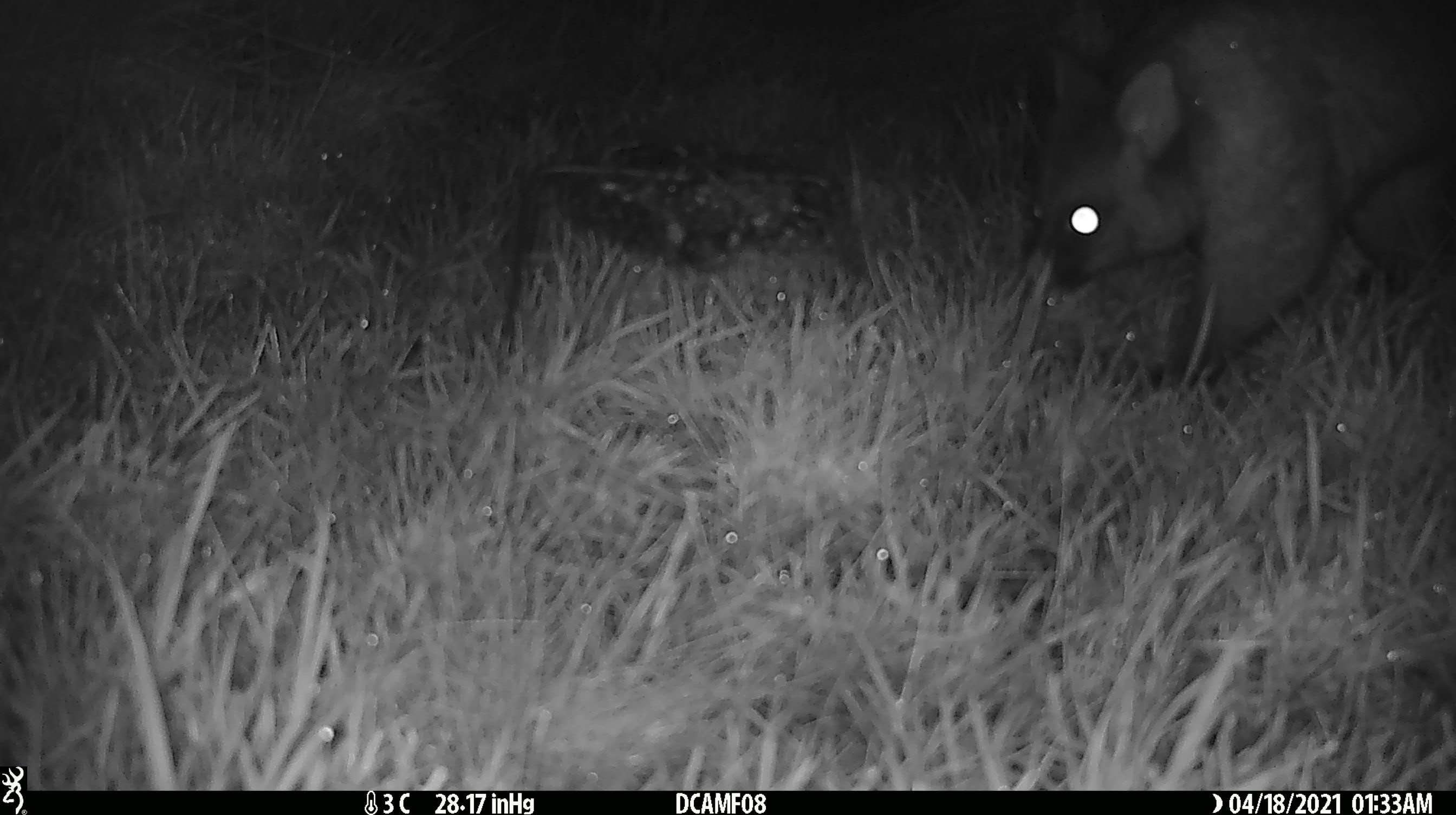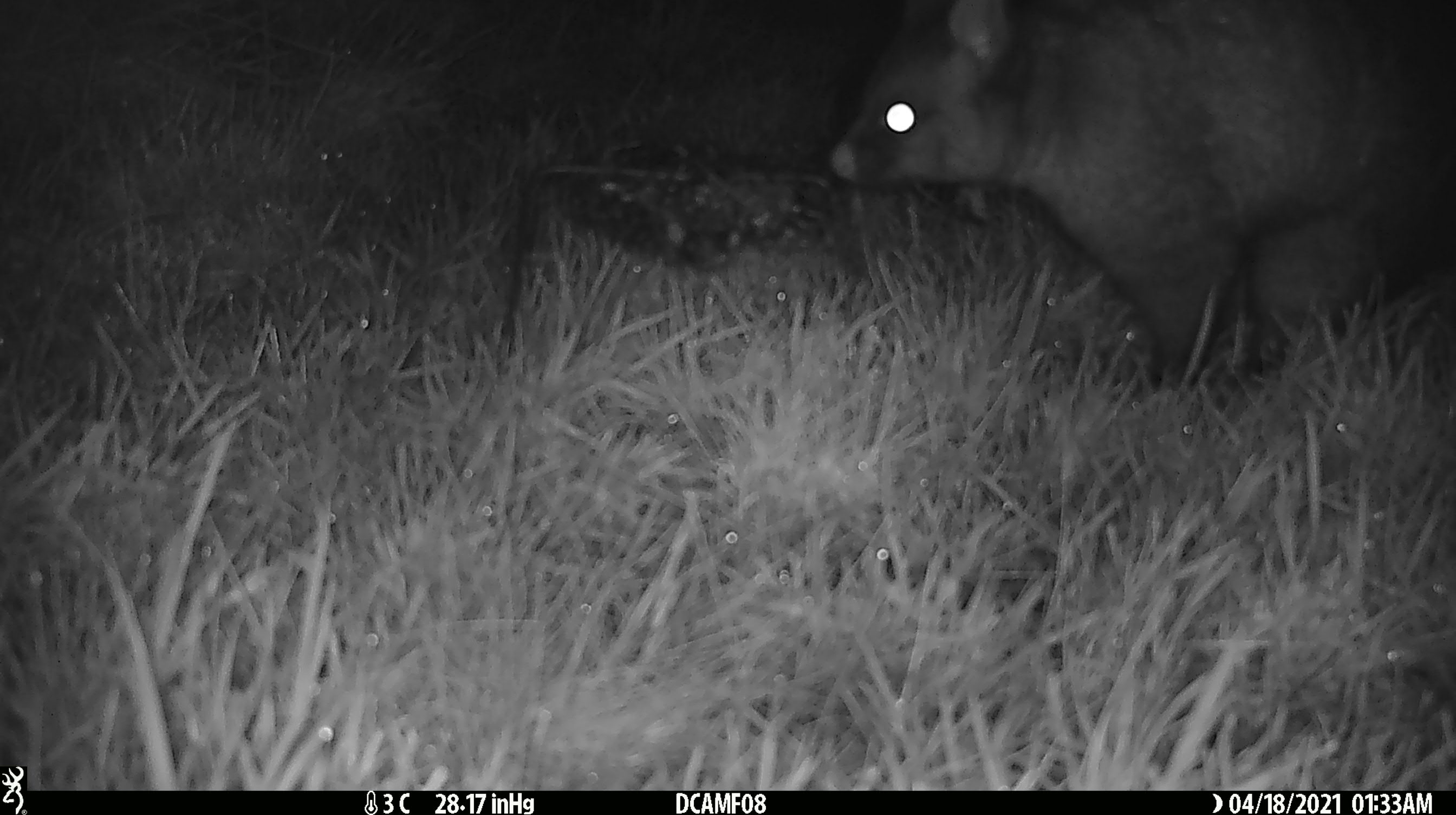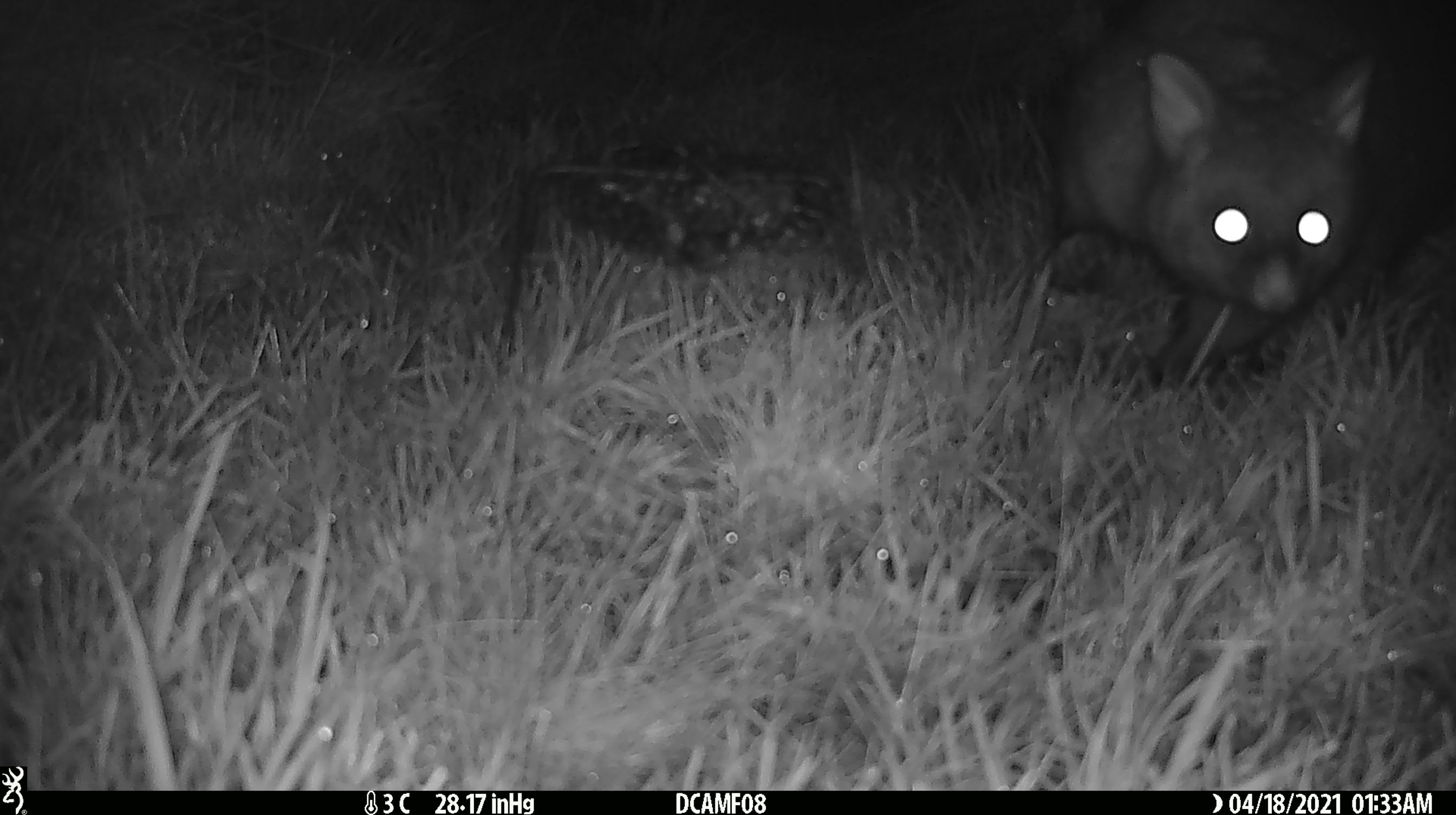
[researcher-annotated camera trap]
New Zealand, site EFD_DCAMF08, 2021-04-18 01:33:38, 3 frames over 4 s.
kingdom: Animalia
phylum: Chordata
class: Mammalia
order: Diprotodontia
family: Phalangeridae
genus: Trichosurus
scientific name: Trichosurus vulpecula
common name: common brushtail possum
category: possum